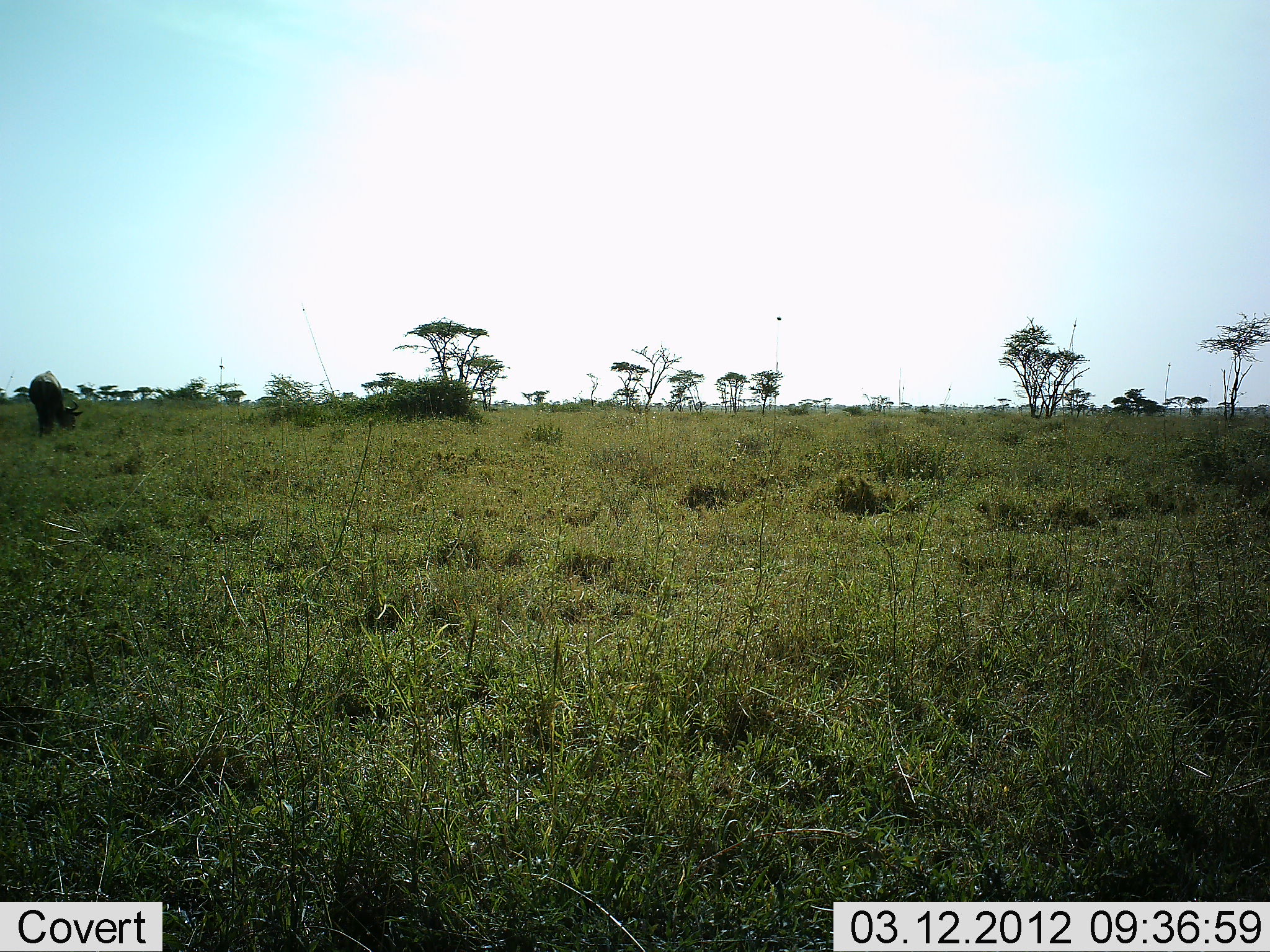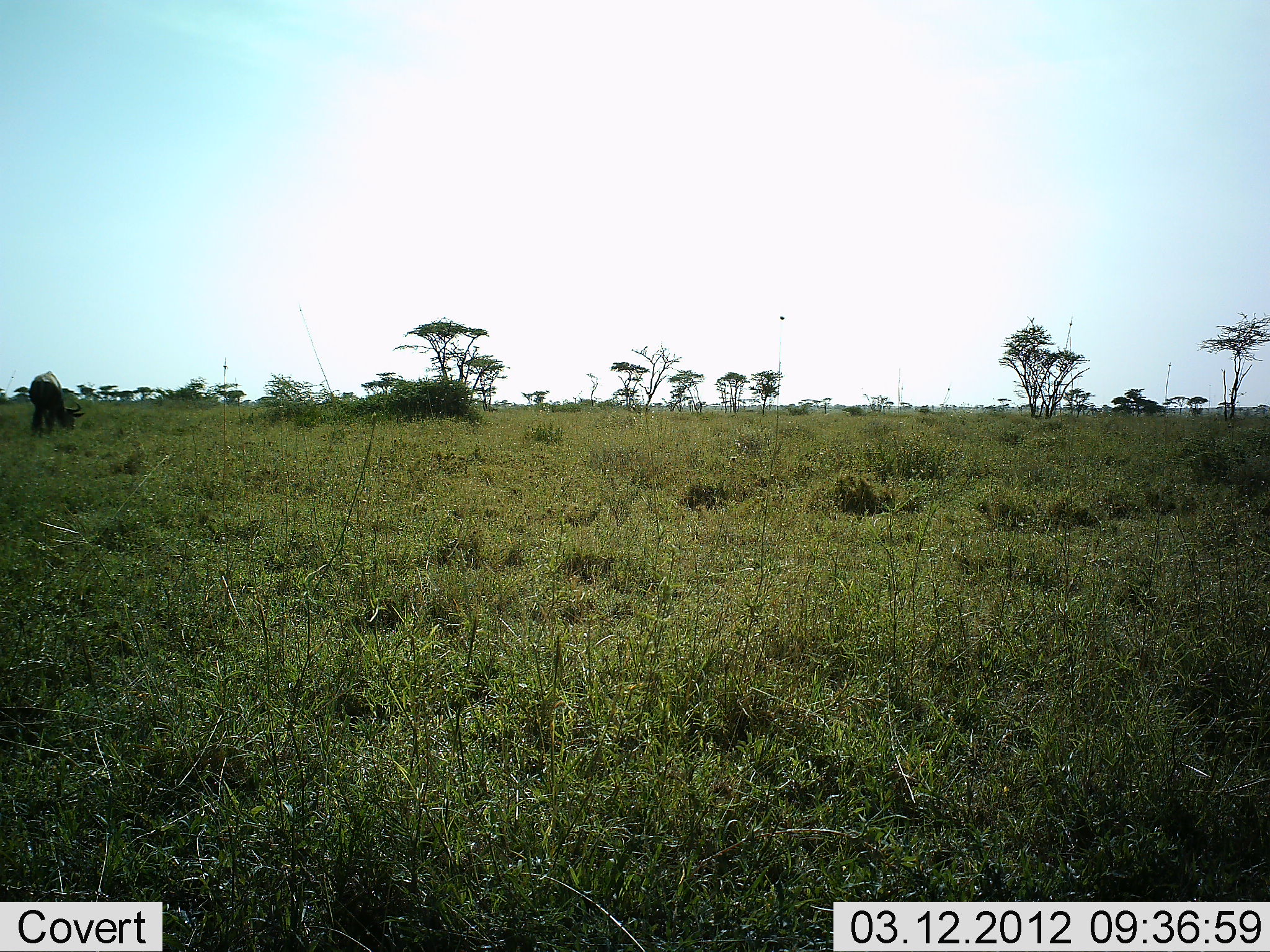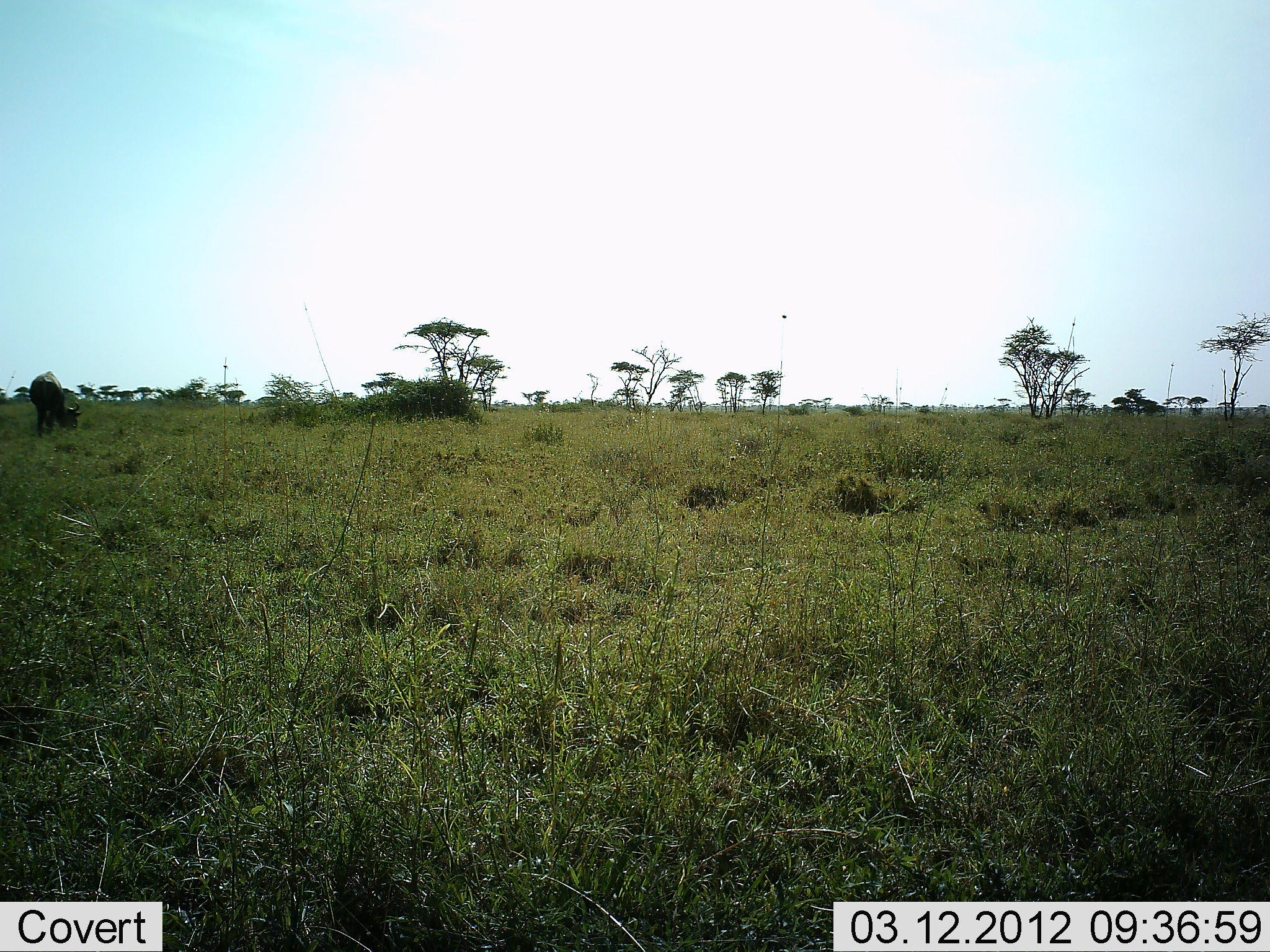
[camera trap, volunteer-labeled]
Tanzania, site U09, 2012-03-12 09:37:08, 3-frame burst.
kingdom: Animalia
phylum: Chordata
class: Mammalia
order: Artiodactyla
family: Bovidae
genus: Connochaetes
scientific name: Connochaetes taurinus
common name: blue wildebeest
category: wildebeest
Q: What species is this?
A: Wildebeest (blue wildebeest) (Connochaetes taurinus).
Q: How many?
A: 1.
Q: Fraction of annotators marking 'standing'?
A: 17%.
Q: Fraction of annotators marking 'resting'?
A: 0%.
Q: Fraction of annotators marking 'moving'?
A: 0%.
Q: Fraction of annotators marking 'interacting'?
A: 0%.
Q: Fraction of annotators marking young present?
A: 0%.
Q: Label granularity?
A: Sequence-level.